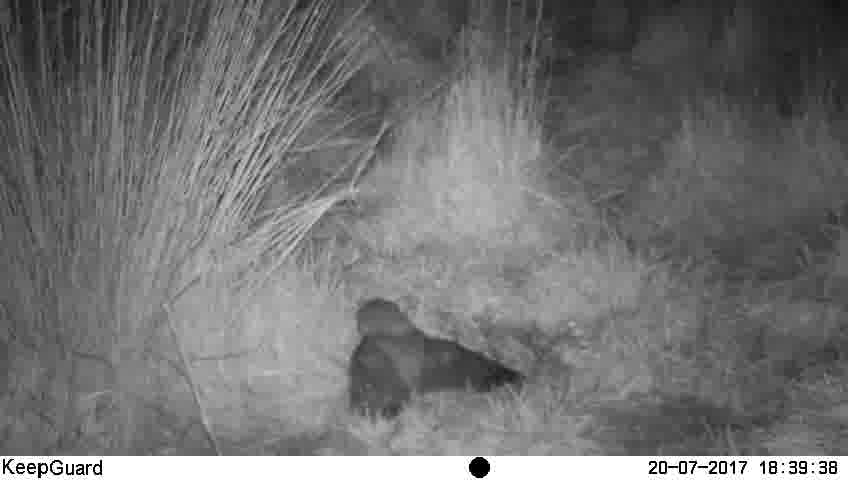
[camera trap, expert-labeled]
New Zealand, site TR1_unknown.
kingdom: Animalia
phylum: Chordata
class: Aves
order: Strigiformes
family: Strigidae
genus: Ninox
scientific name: Ninox novaeseelandiae novaeseelandiae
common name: morepork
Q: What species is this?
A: Morepork (Ninox novaeseelandiae novaeseelandiae).